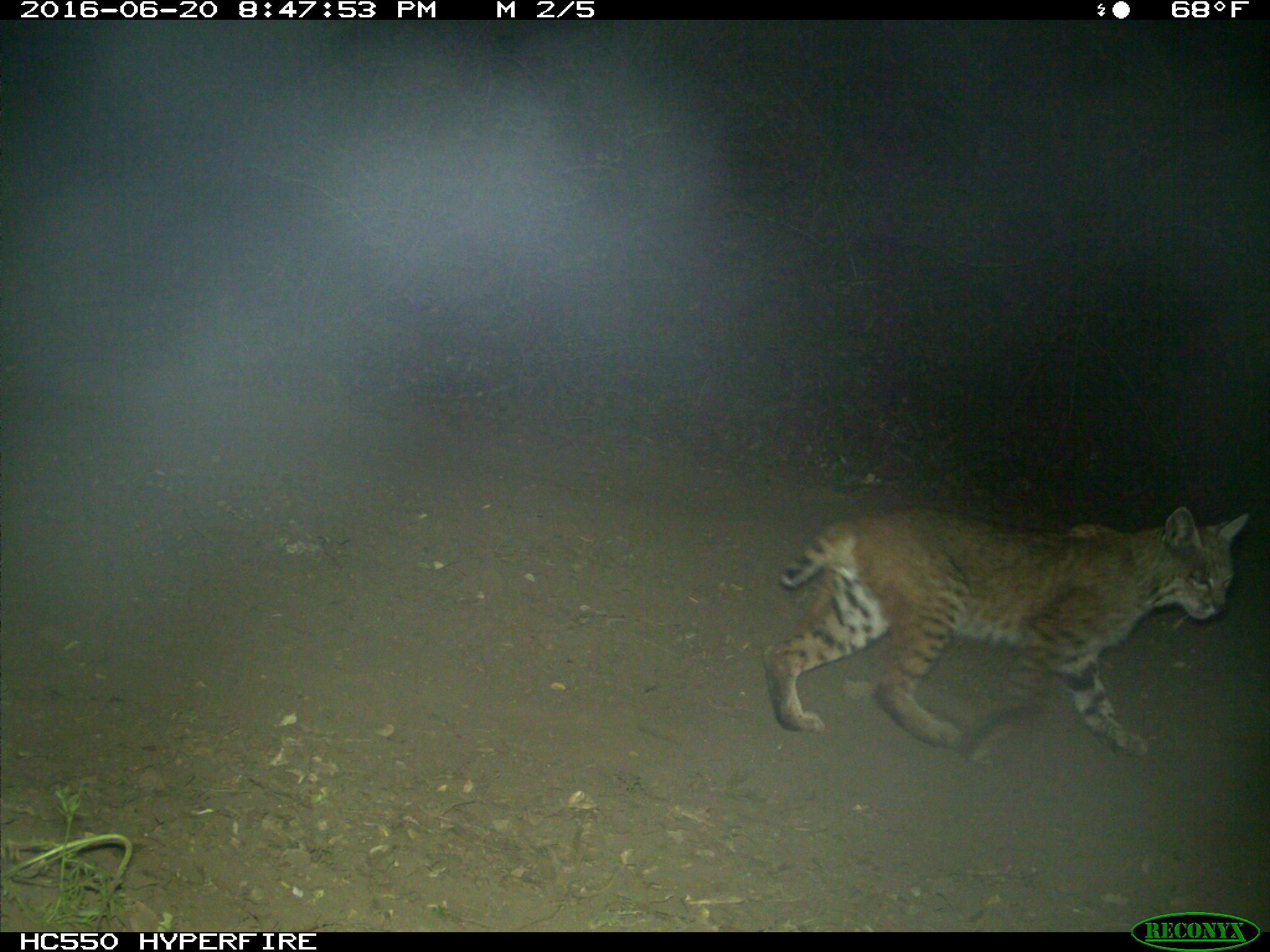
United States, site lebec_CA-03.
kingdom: Animalia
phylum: Chordata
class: Mammalia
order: Carnivora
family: Felidae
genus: Lynx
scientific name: Lynx rufus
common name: bobcat